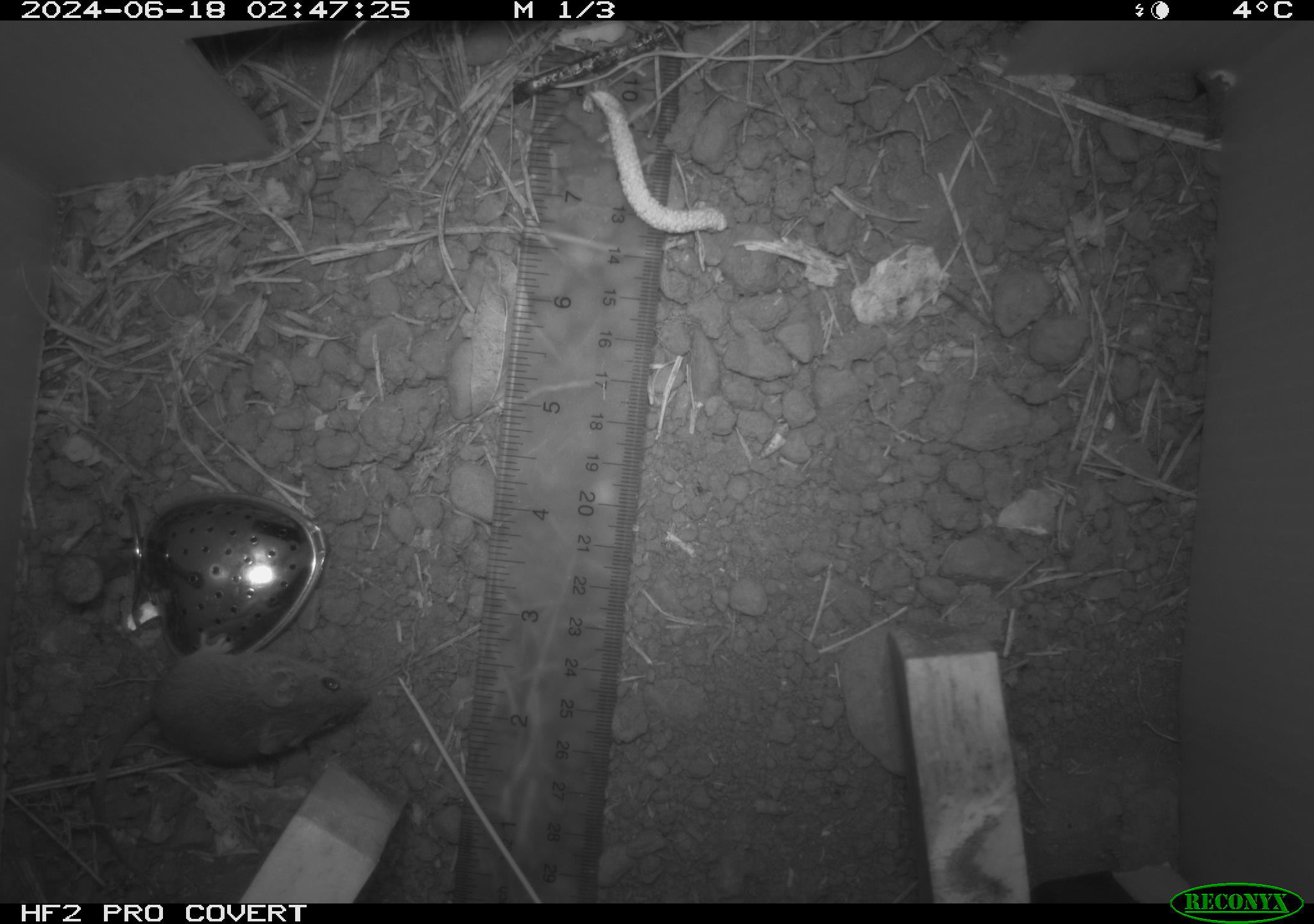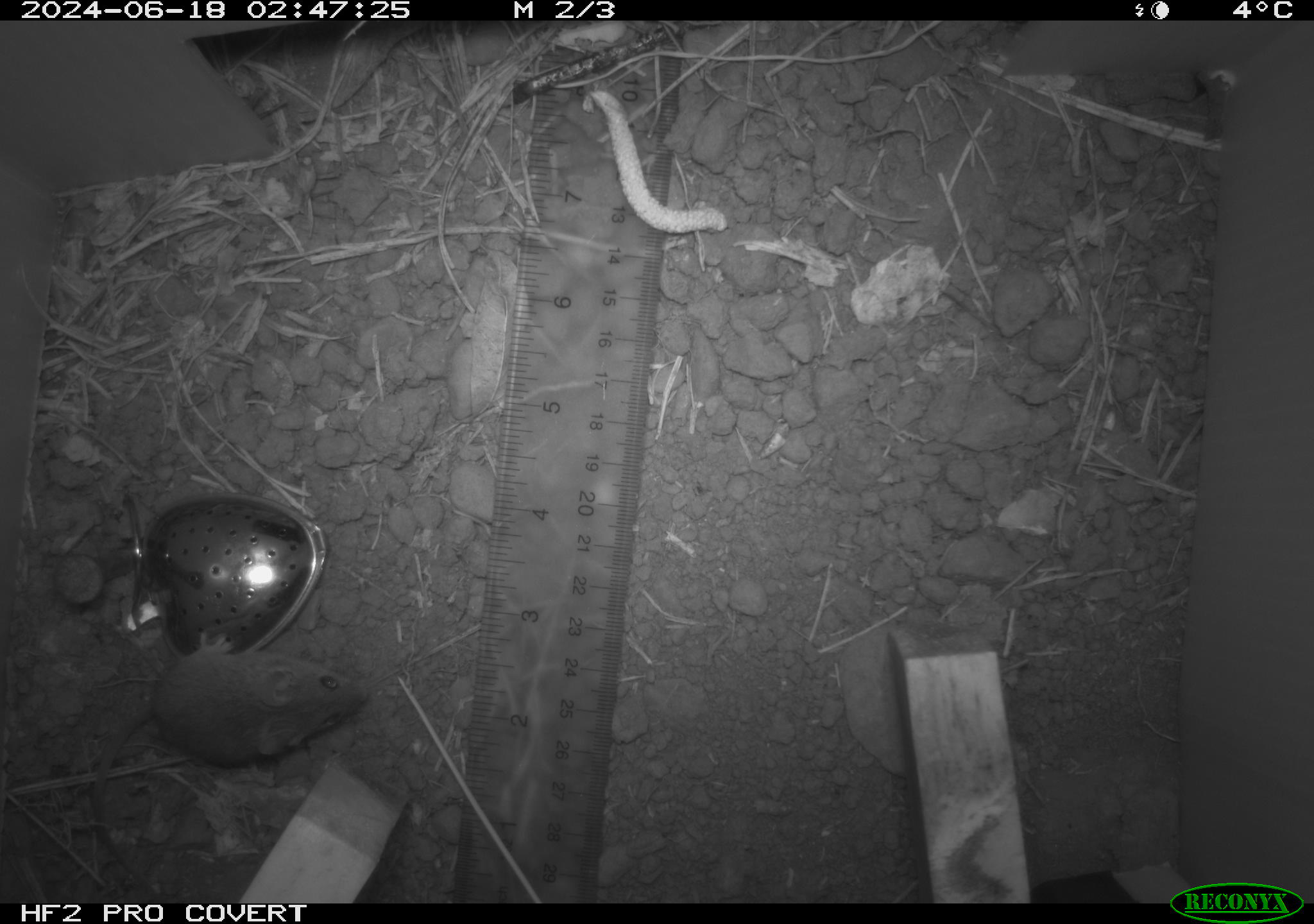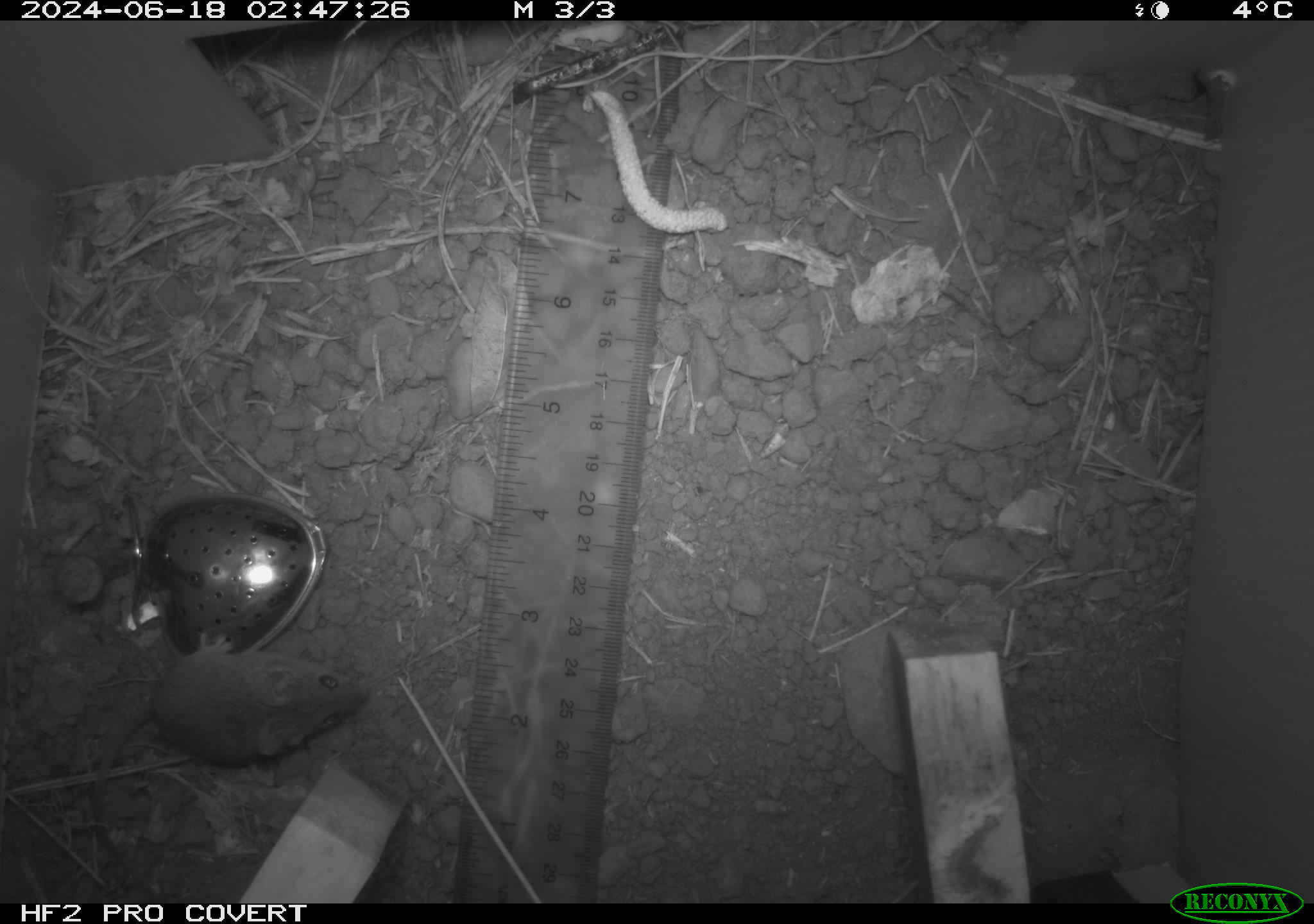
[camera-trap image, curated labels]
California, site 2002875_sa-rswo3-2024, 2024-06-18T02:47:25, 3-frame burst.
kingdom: Animalia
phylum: Chordata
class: Mammalia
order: Rodentia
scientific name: Rodentia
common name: mouse species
Mouse species (Rodentia).